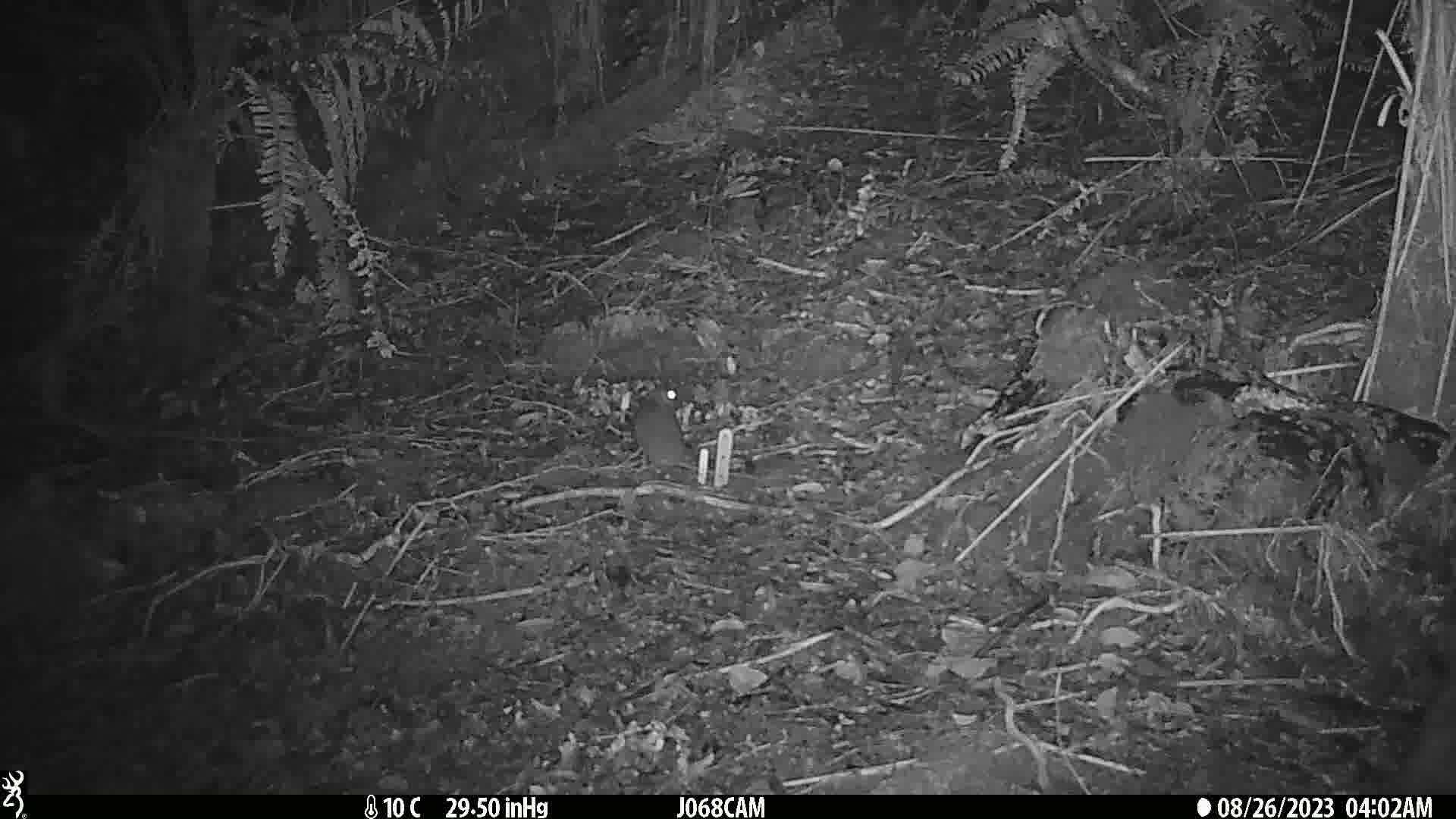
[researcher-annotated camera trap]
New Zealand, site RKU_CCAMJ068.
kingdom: Animalia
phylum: Chordata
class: Mammalia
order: Rodentia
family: Muridae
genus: Rattus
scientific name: Rattus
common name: rat